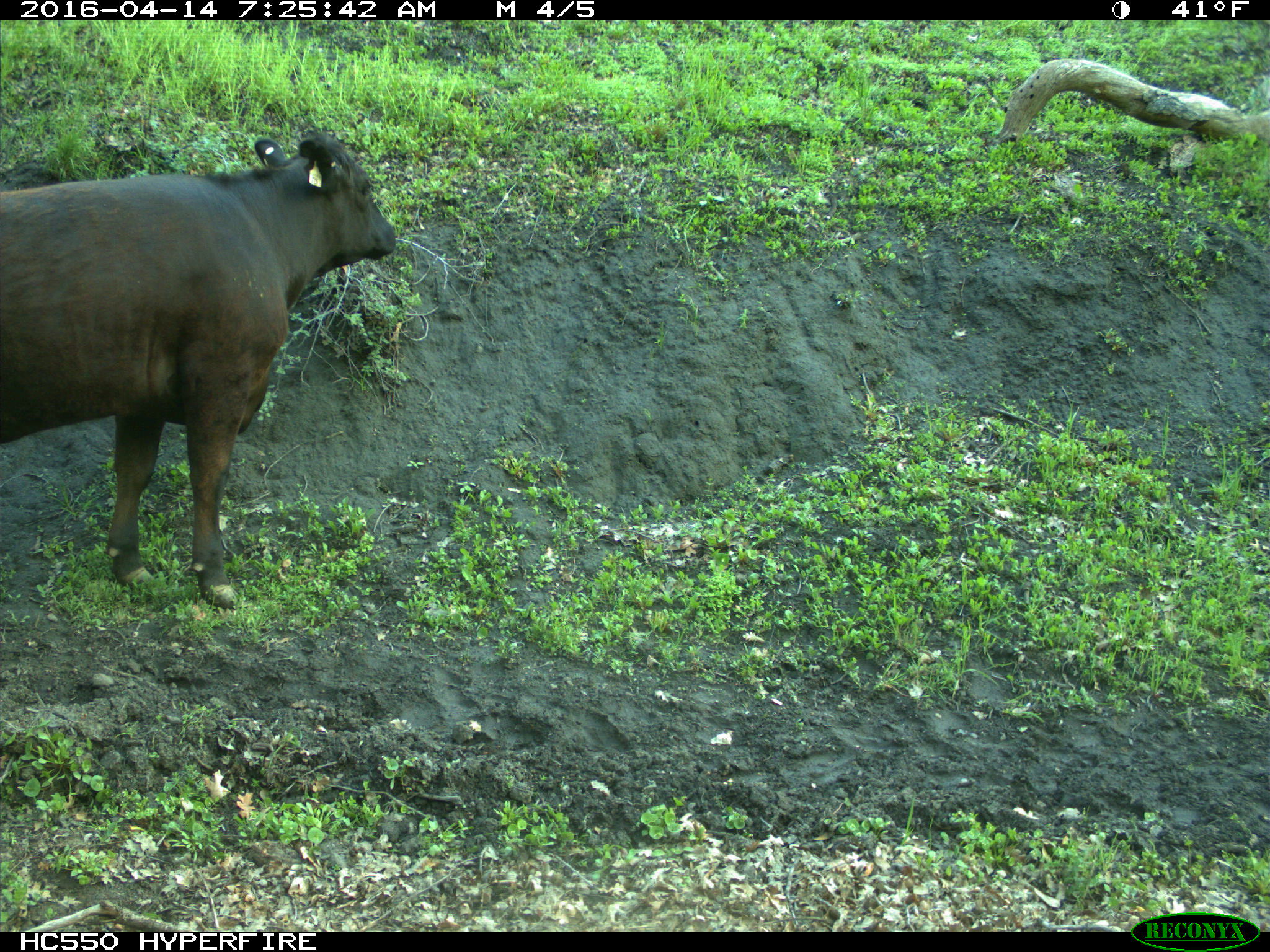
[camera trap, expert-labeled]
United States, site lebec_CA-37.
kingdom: Animalia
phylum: Chordata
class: Mammalia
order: Artiodactyla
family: Bovidae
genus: Bos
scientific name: Bos taurus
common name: domestic cow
Bos taurus (domestic cow).